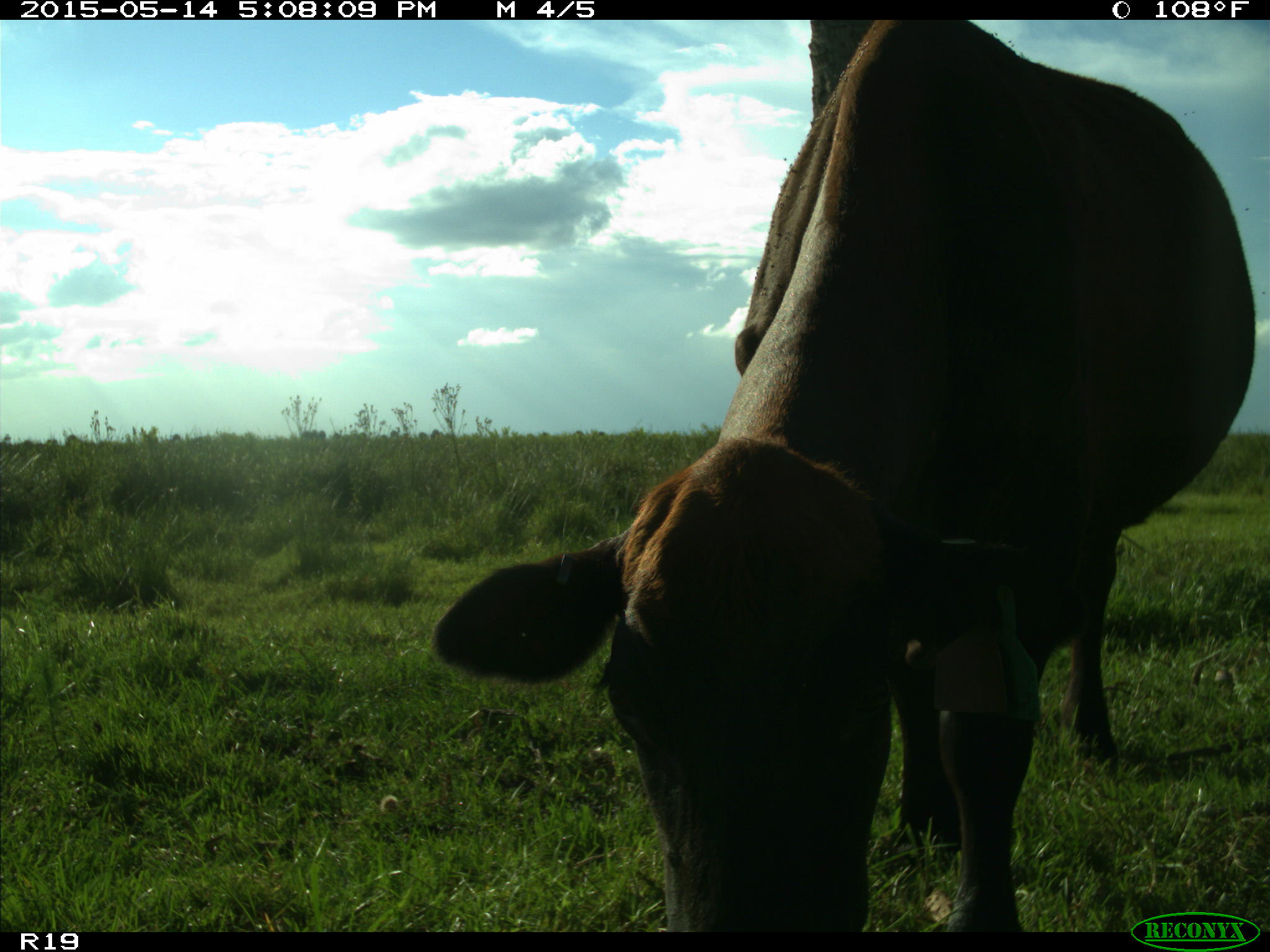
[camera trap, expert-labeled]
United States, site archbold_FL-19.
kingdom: Animalia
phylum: Chordata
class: Mammalia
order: Artiodactyla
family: Bovidae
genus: Bos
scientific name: Bos taurus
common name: domestic cow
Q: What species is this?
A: Bos taurus (domestic cow).